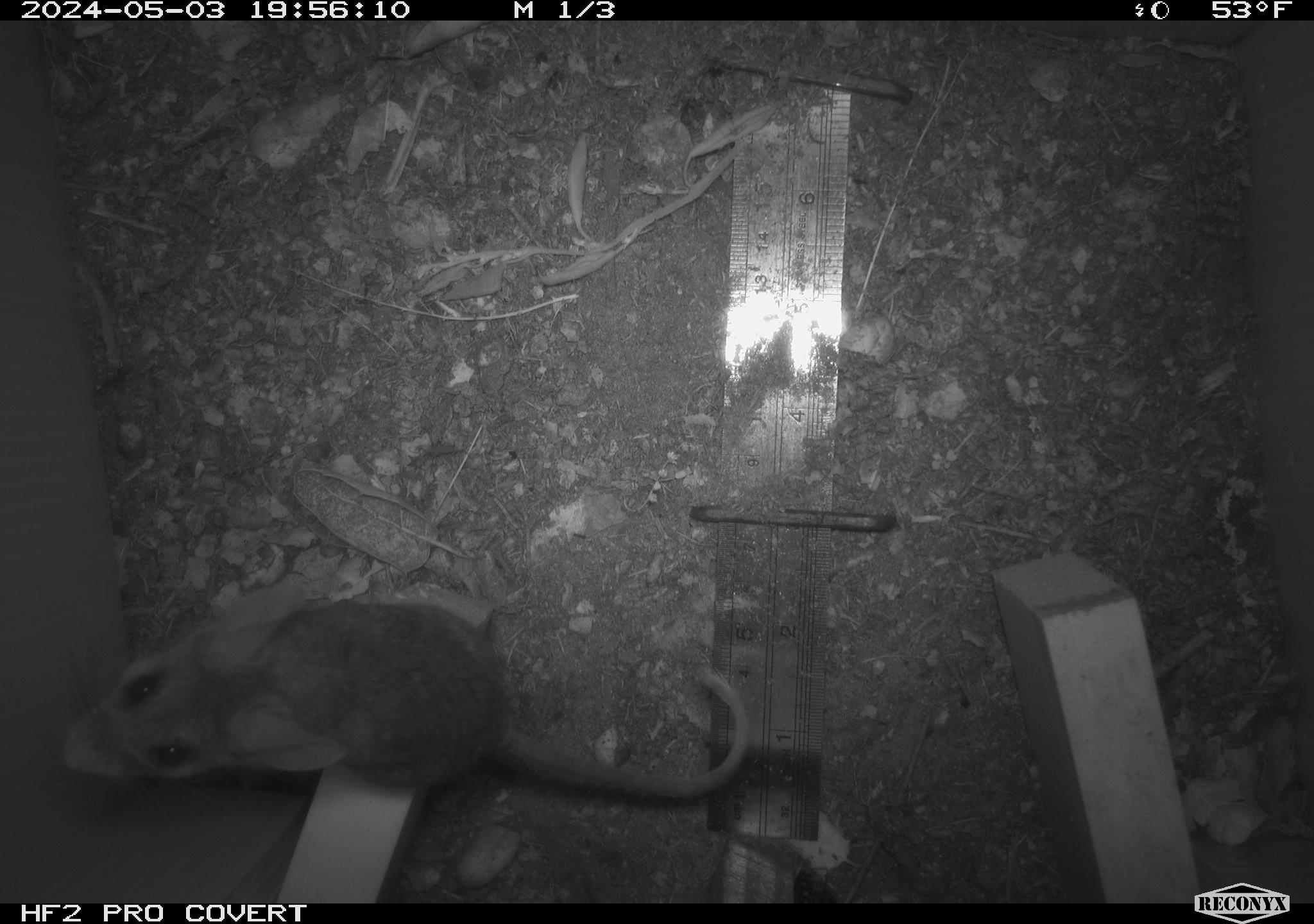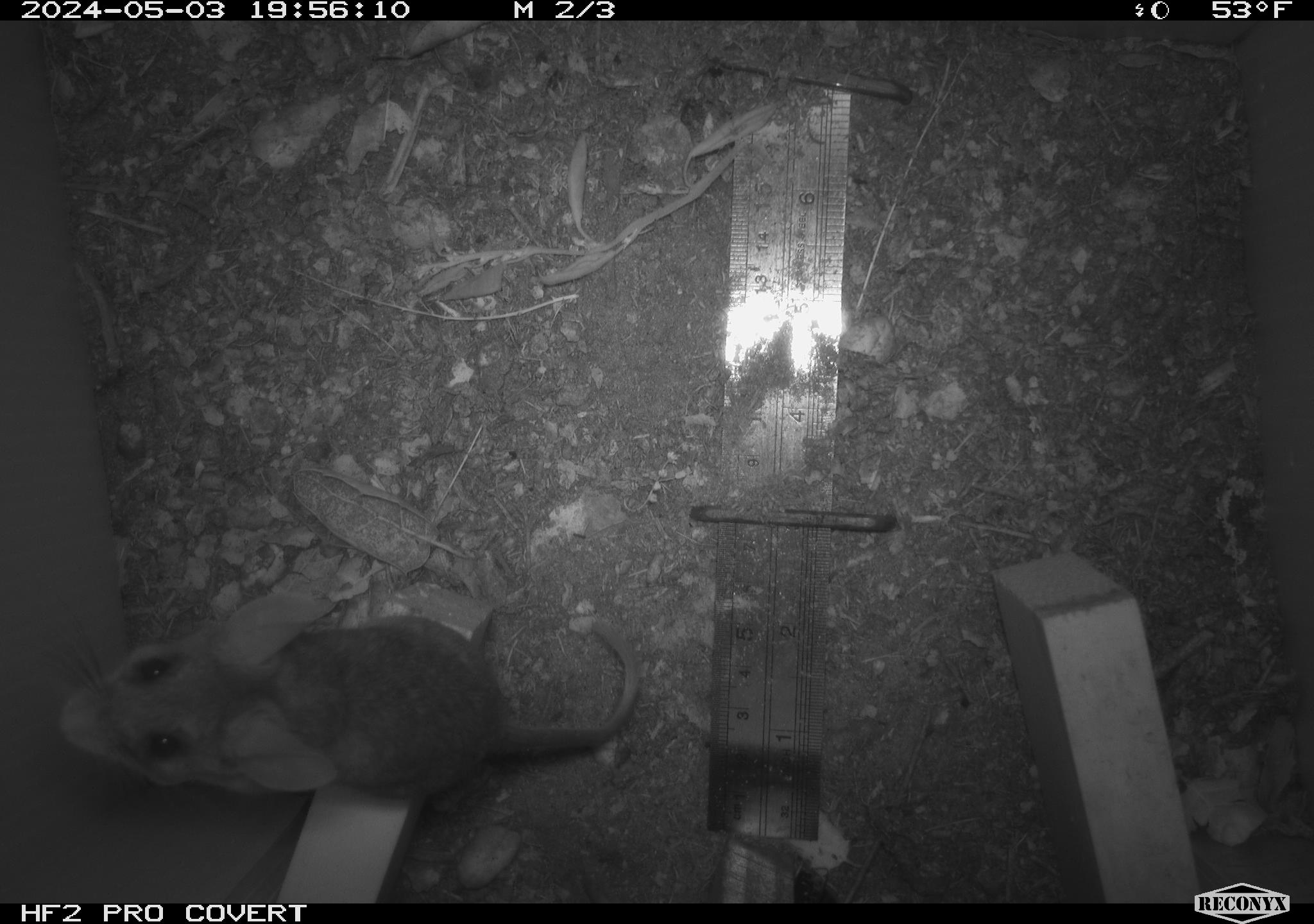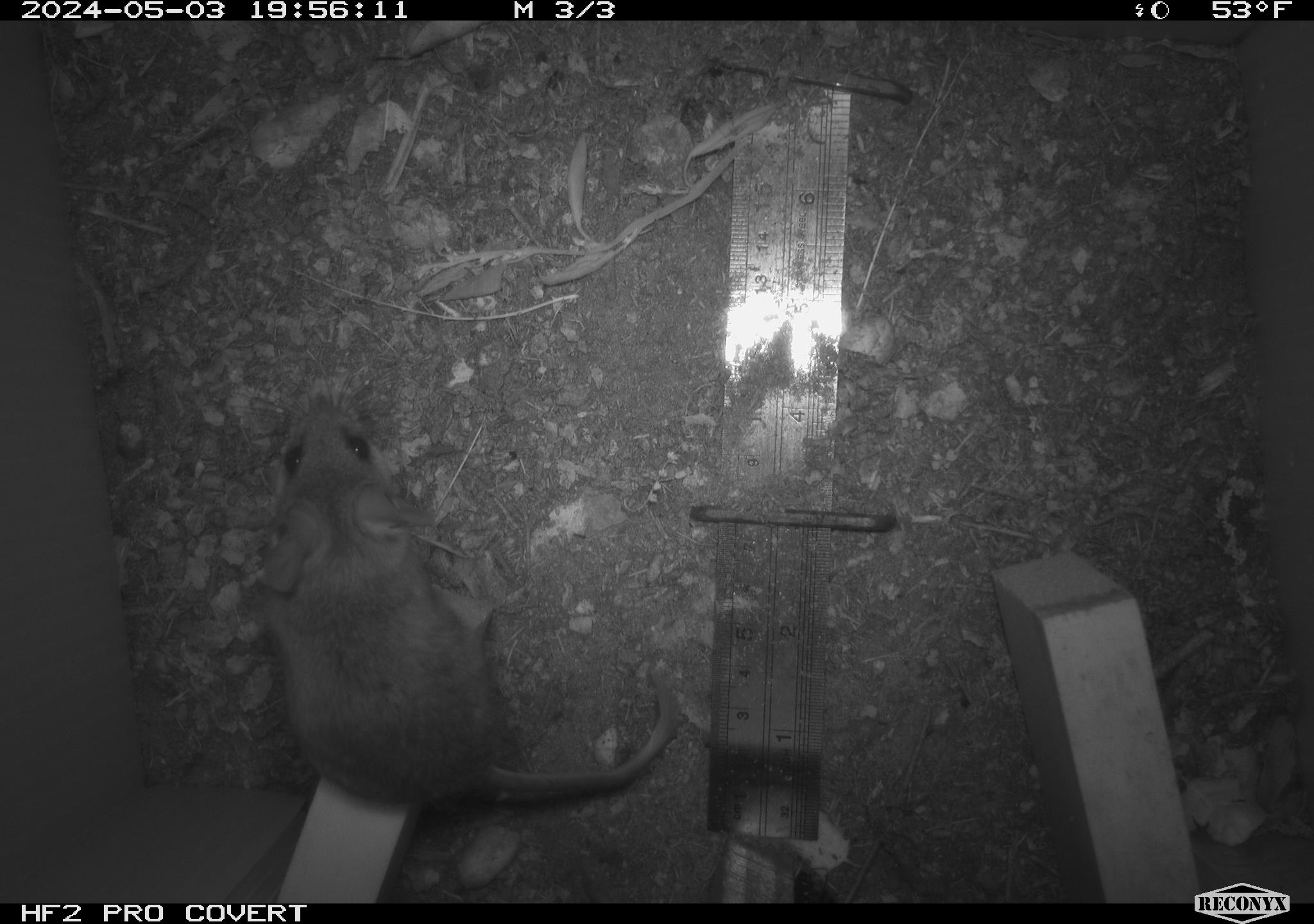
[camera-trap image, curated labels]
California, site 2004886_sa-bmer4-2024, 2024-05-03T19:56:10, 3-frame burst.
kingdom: Animalia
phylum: Chordata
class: Mammalia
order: Rodentia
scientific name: Rodentia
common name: mouse species